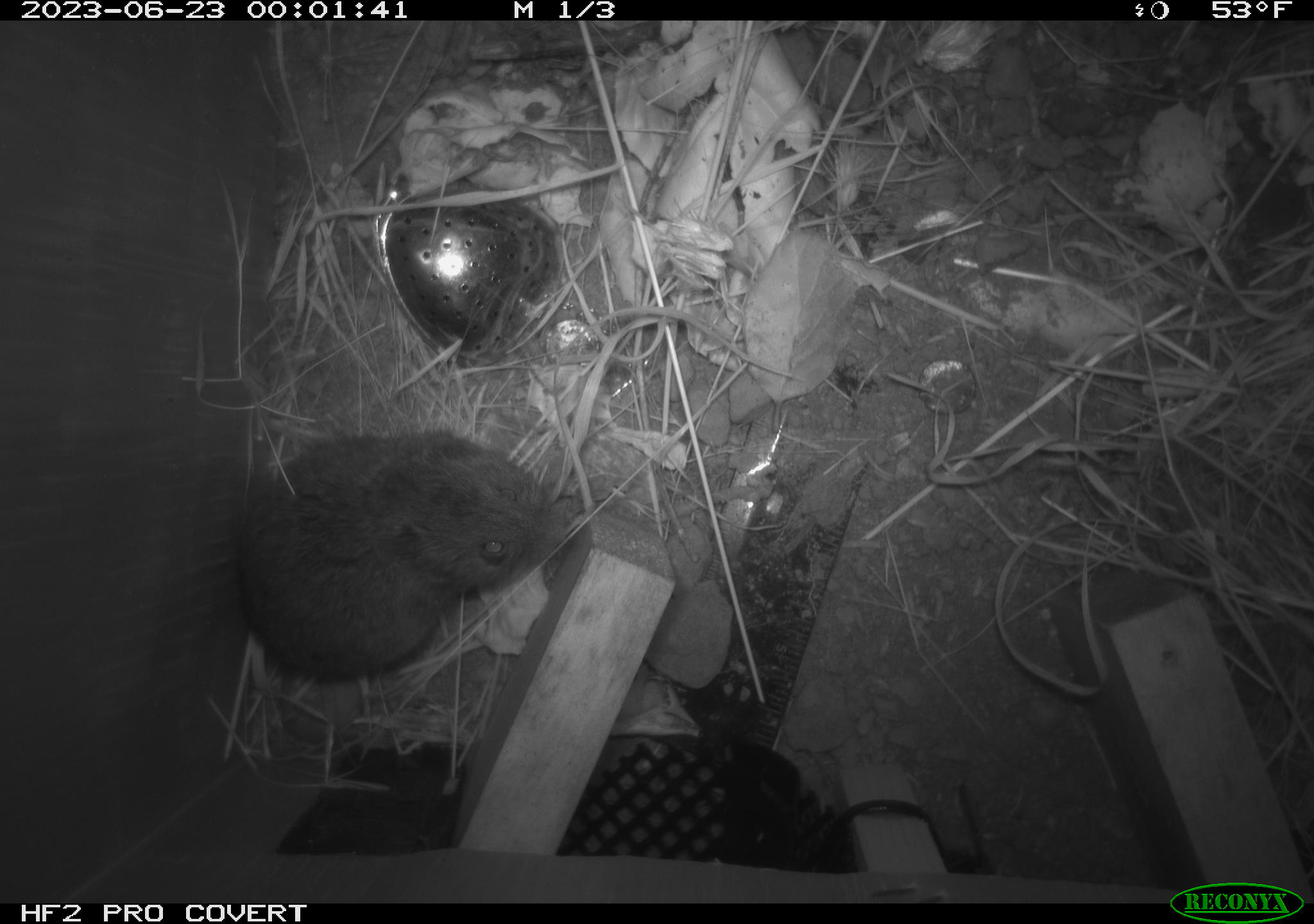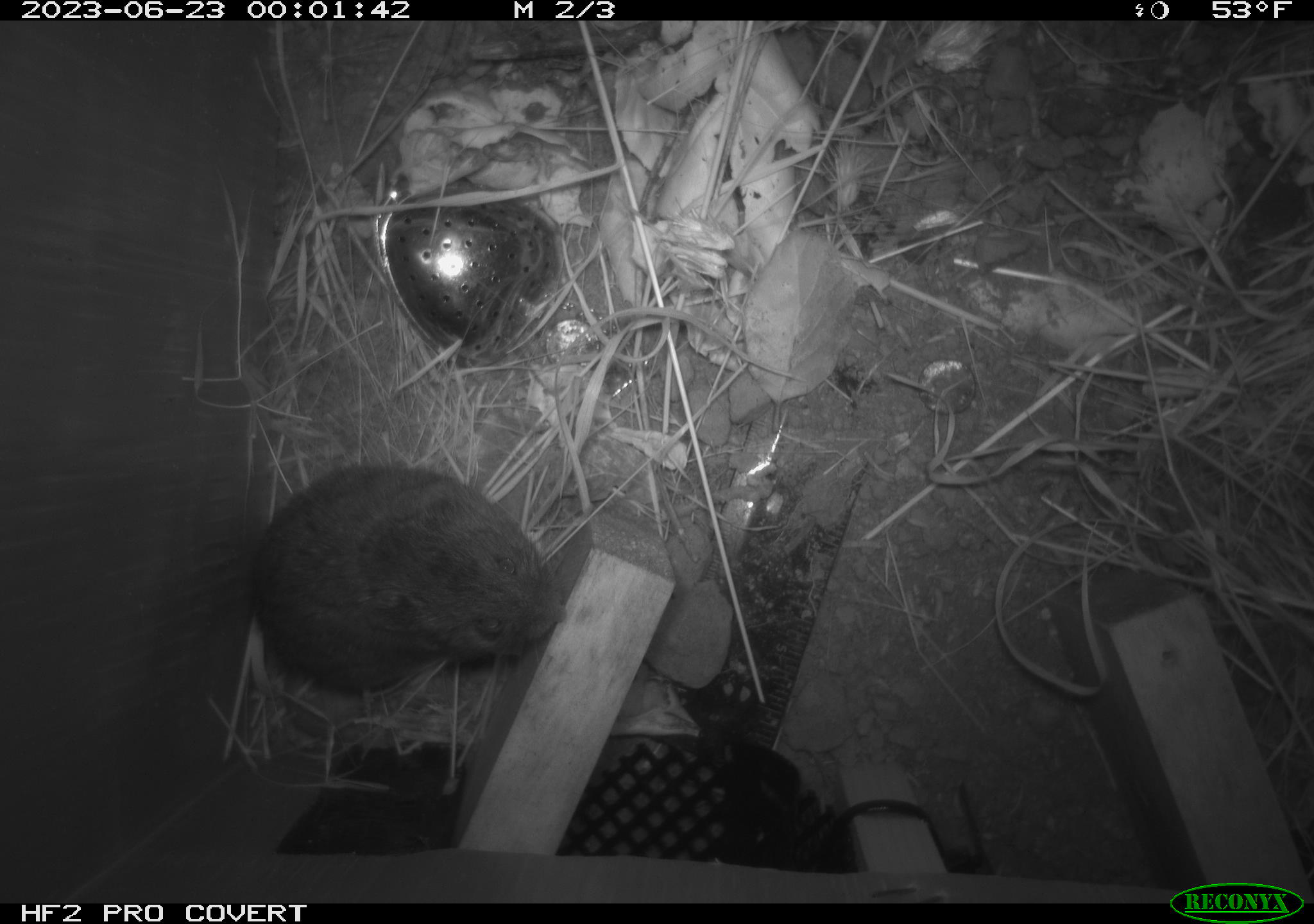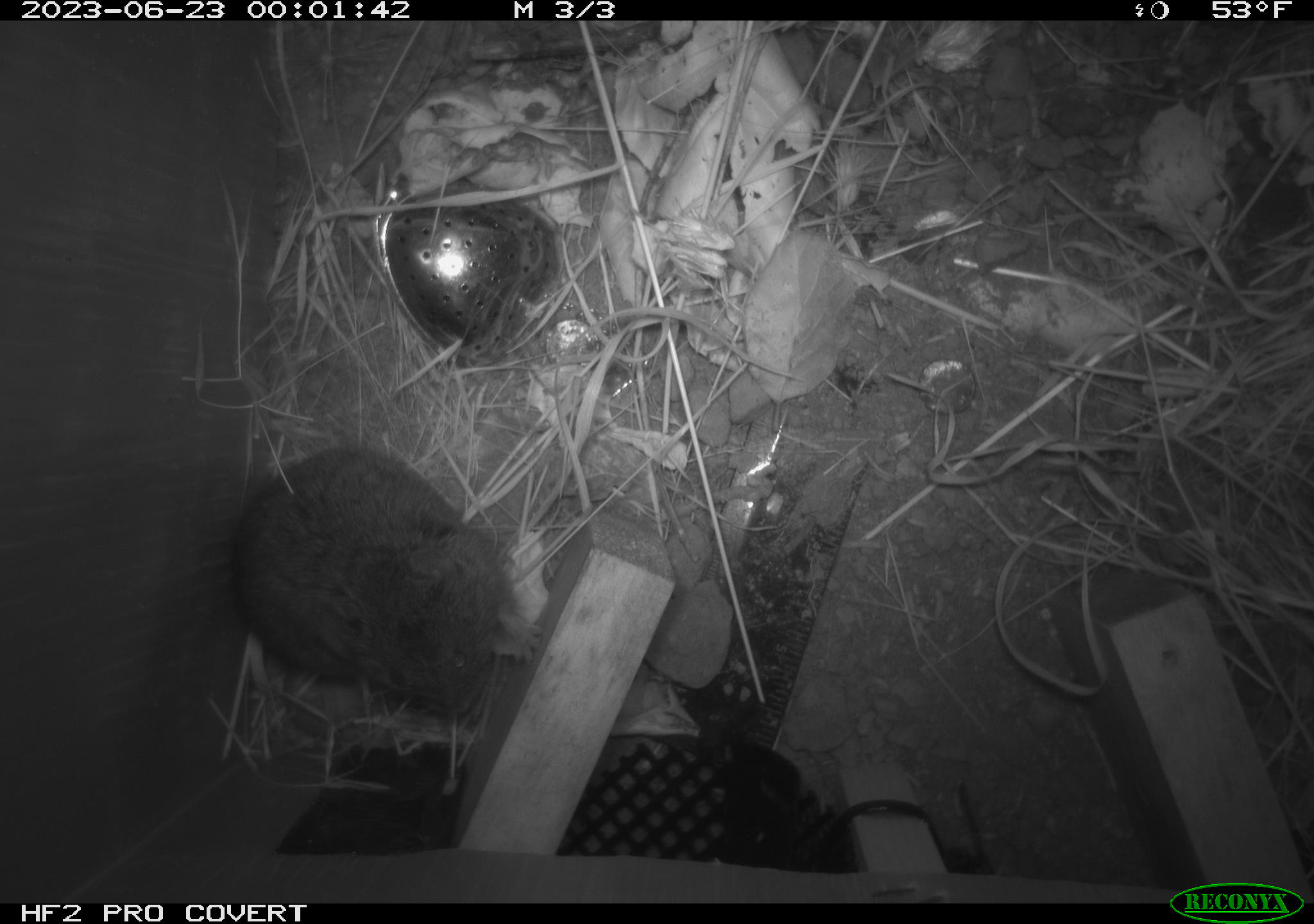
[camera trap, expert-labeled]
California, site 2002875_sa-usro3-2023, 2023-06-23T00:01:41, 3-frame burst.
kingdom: Animalia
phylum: Chordata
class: Mammalia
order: Rodentia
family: Cricetidae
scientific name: Arvicolinae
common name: voles, lemmings, and muskrats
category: arvicolinae subfamily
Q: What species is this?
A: Arvicolinae subfamily (voles, lemmings, and muskrats) (Arvicolinae).